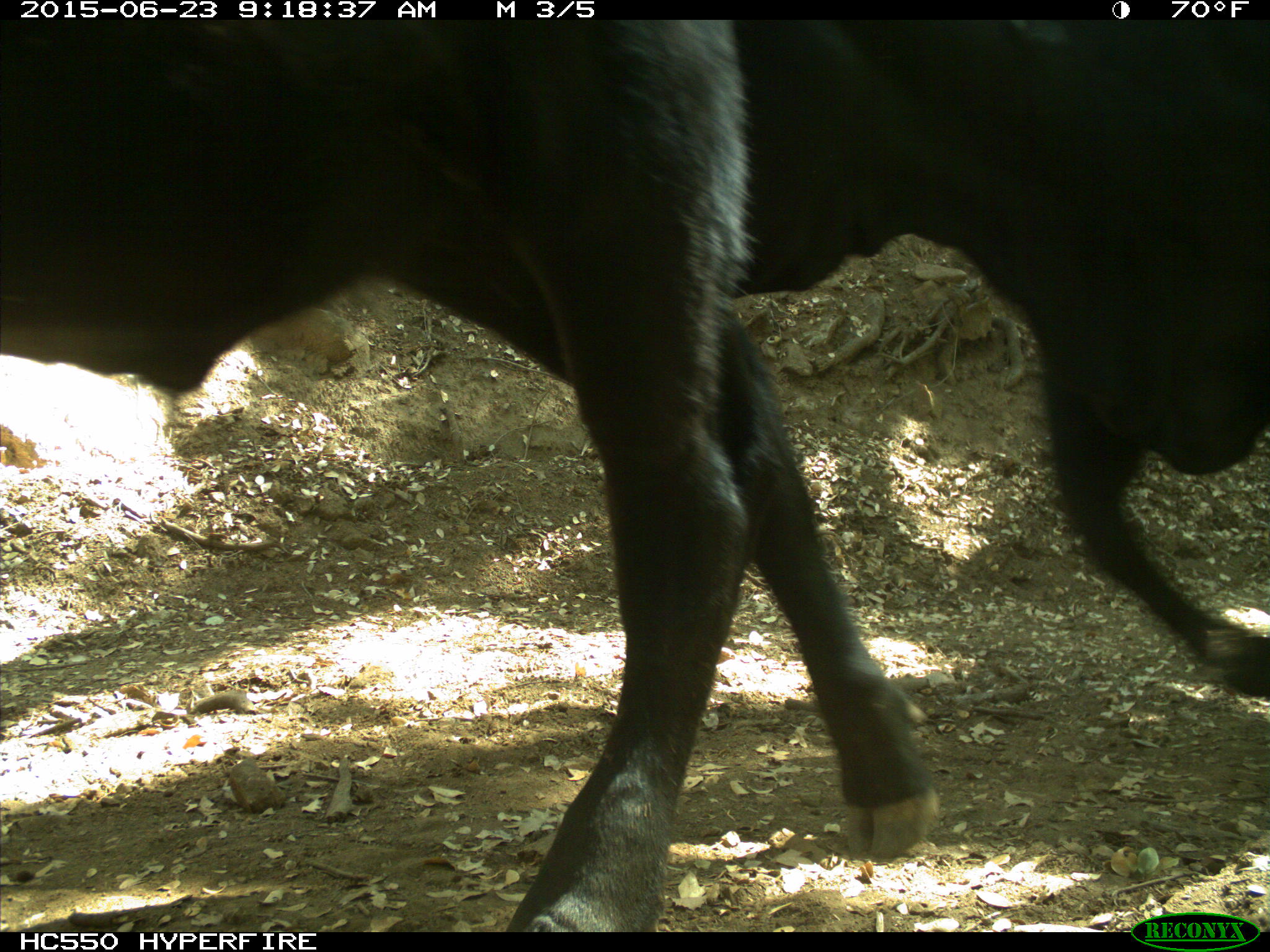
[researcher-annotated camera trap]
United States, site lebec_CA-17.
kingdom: Animalia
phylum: Chordata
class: Mammalia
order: Artiodactyla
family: Bovidae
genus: Bos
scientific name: Bos taurus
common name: domestic cow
Bos taurus (domestic cow).